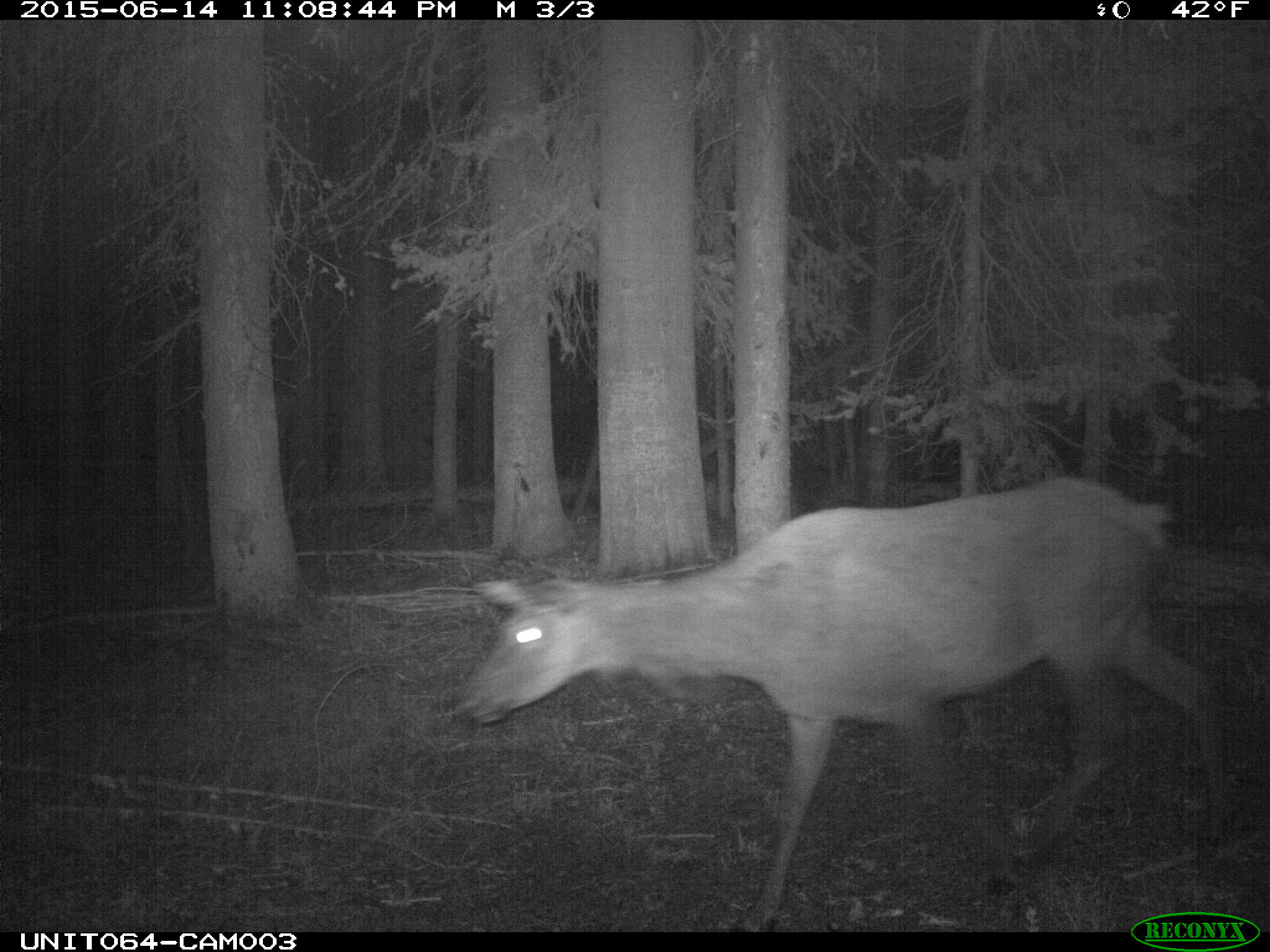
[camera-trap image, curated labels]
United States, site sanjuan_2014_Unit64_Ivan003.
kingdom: Animalia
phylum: Chordata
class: Mammalia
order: Artiodactyla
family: Cervidae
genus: Cervus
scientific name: Cervus elaphus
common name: red deer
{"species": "Cervus elaphus (red deer)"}